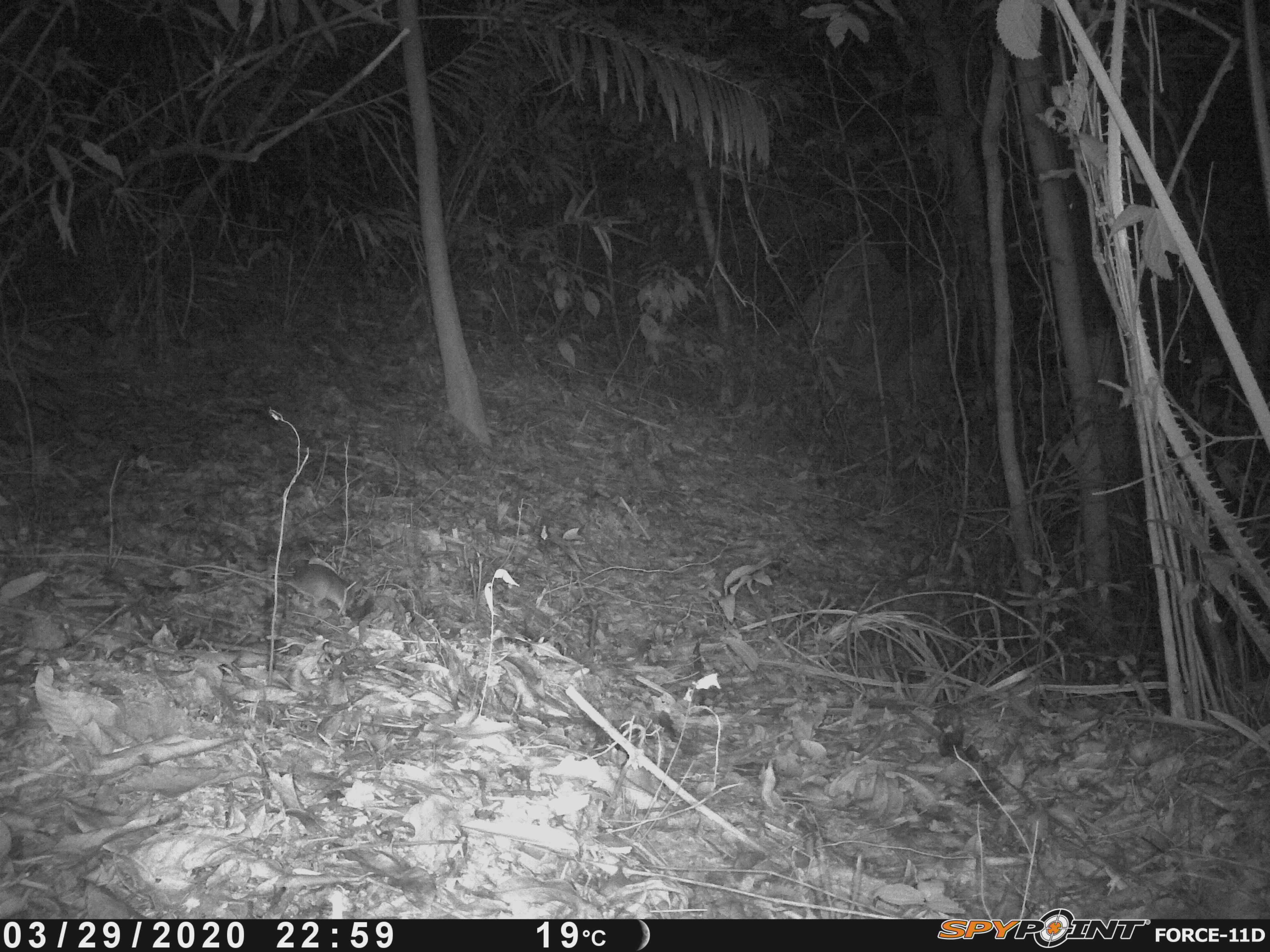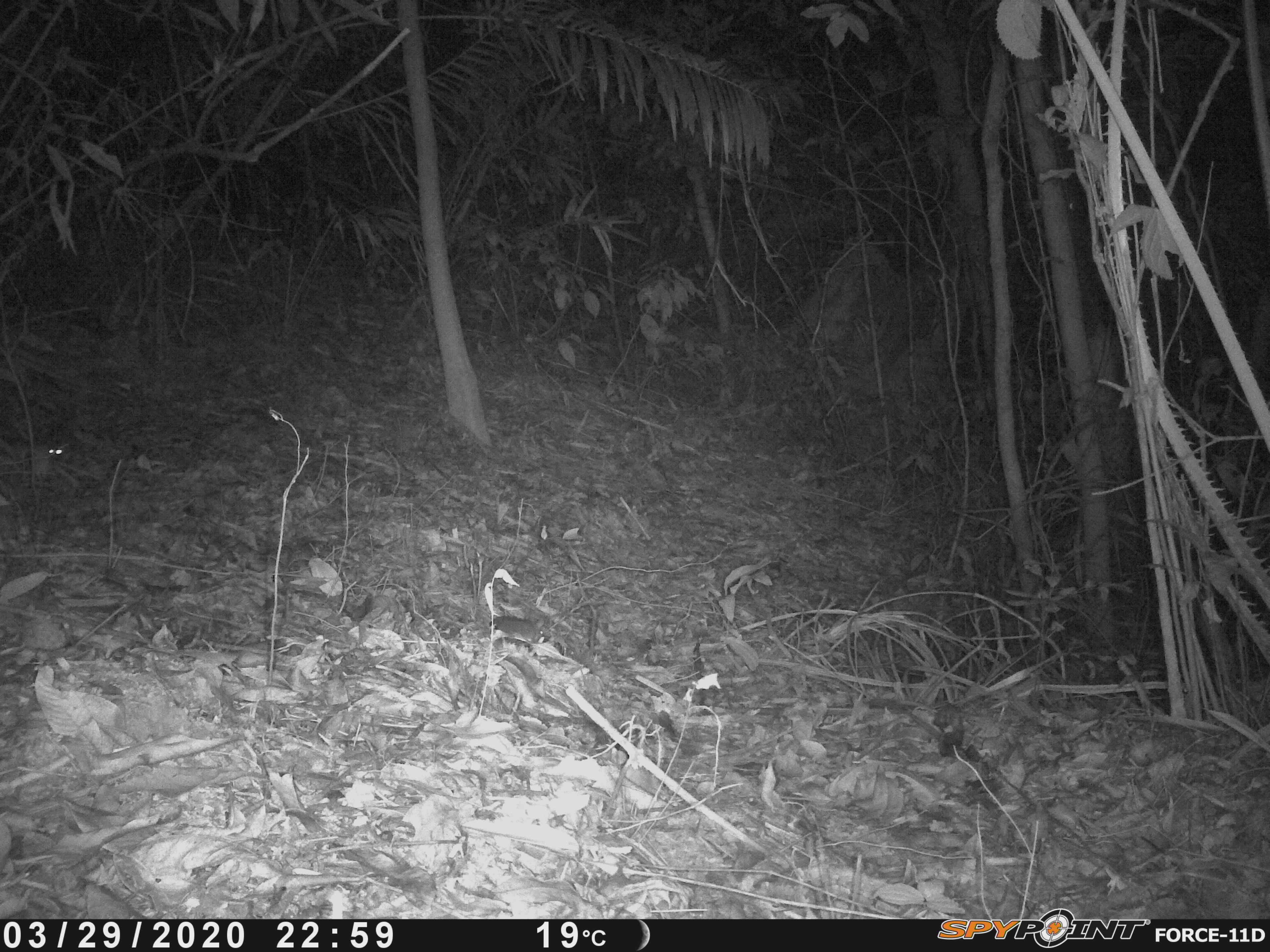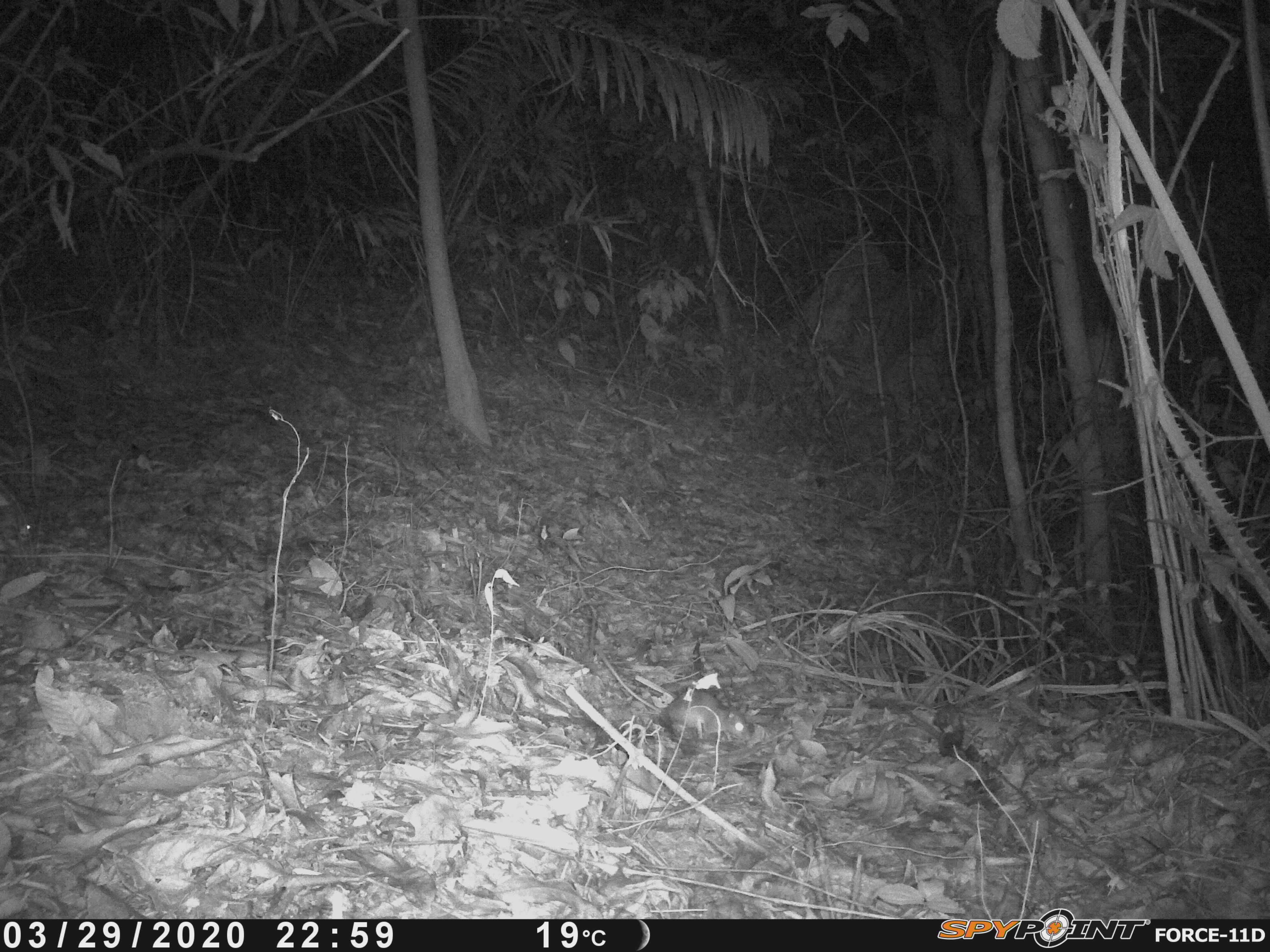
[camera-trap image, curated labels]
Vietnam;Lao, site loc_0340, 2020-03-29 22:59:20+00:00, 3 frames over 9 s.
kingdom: Animalia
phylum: Chordata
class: Mammalia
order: Rodentia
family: Muridae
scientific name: Muridae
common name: old-world mice and rats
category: unidentified murid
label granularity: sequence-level